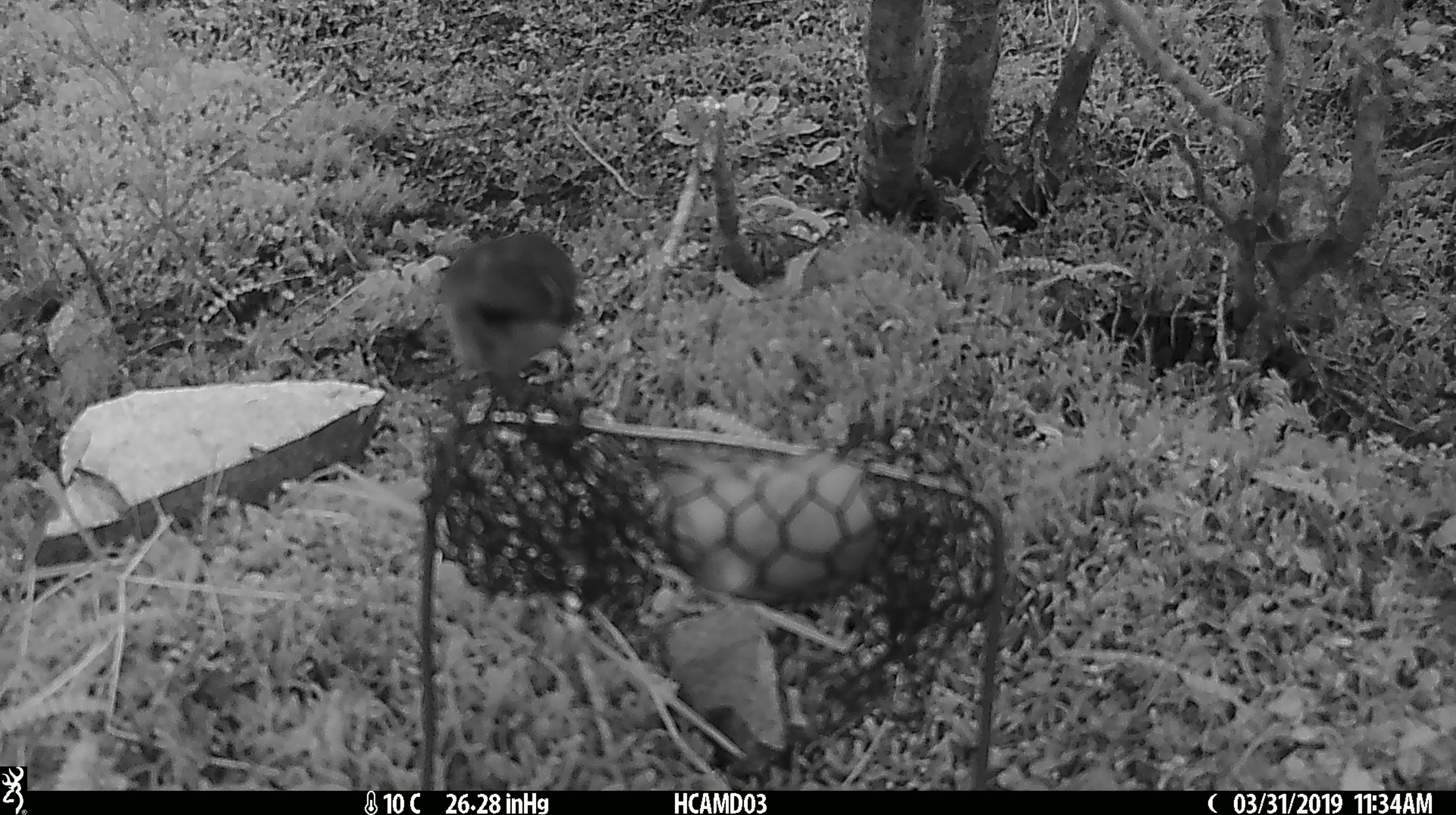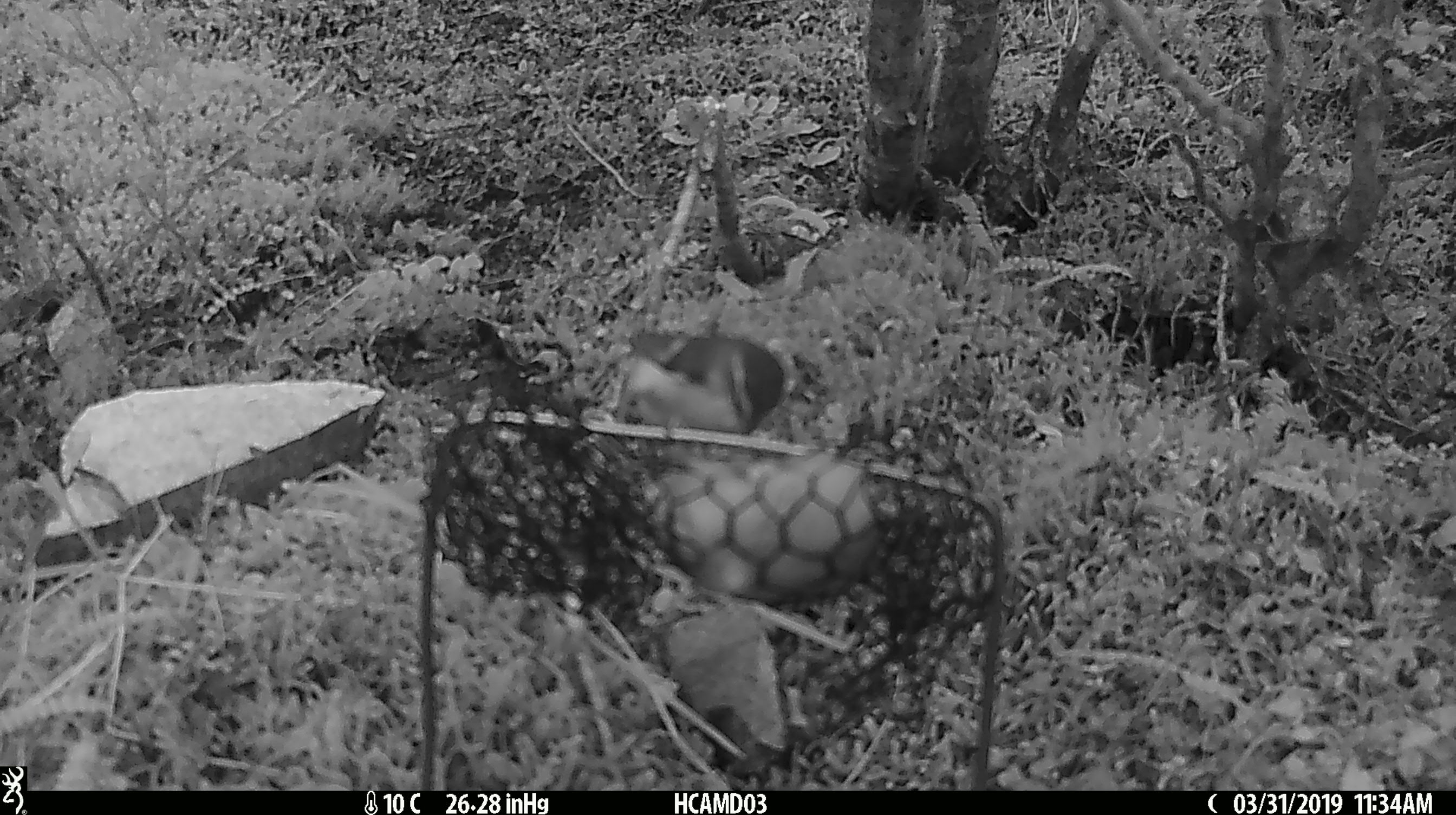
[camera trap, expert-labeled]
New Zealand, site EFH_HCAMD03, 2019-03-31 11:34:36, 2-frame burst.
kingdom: Animalia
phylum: Chordata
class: Aves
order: Passeriformes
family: Acanthisittidae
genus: Acanthisitta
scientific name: Acanthisitta chloris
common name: rifleman